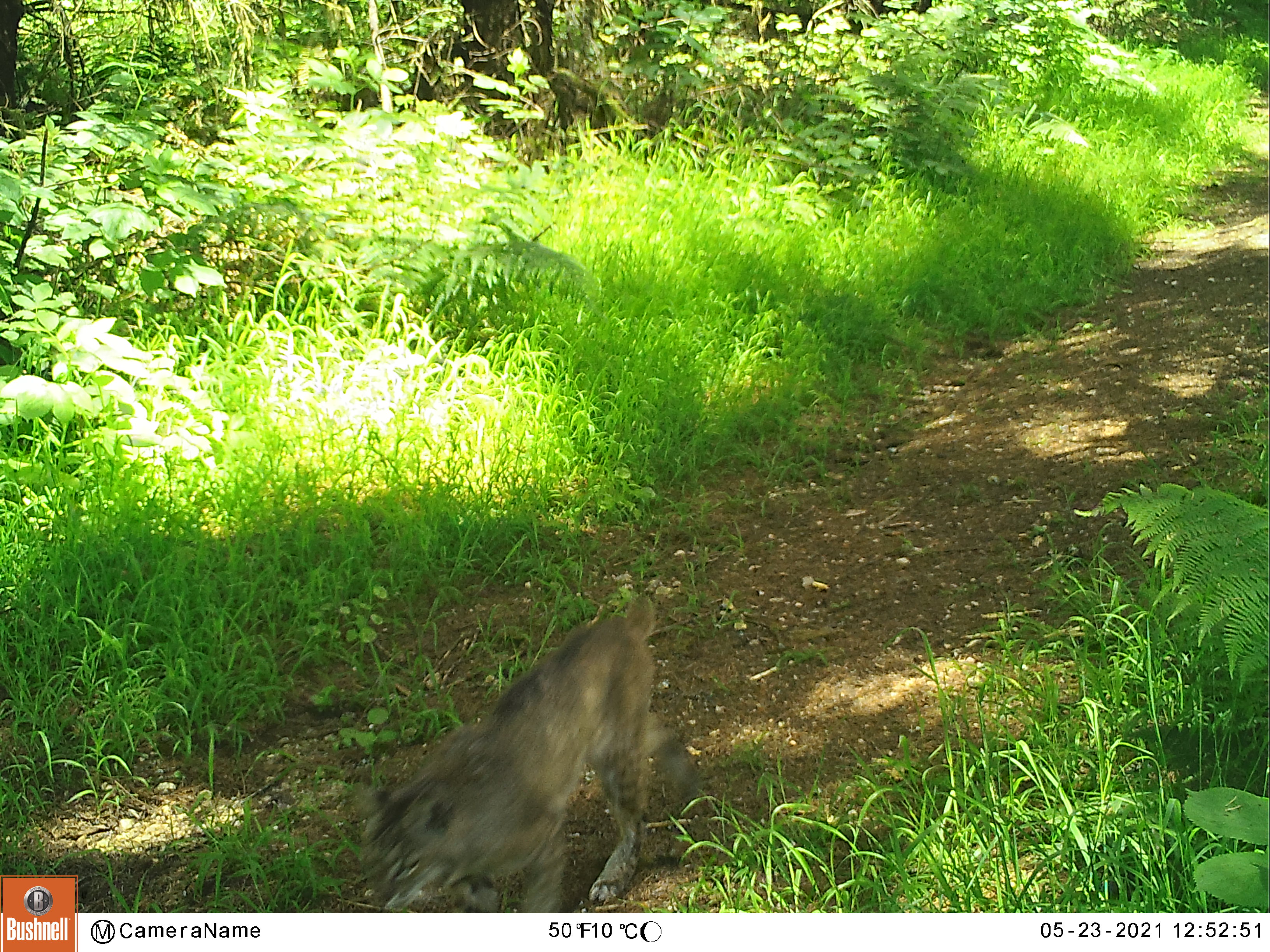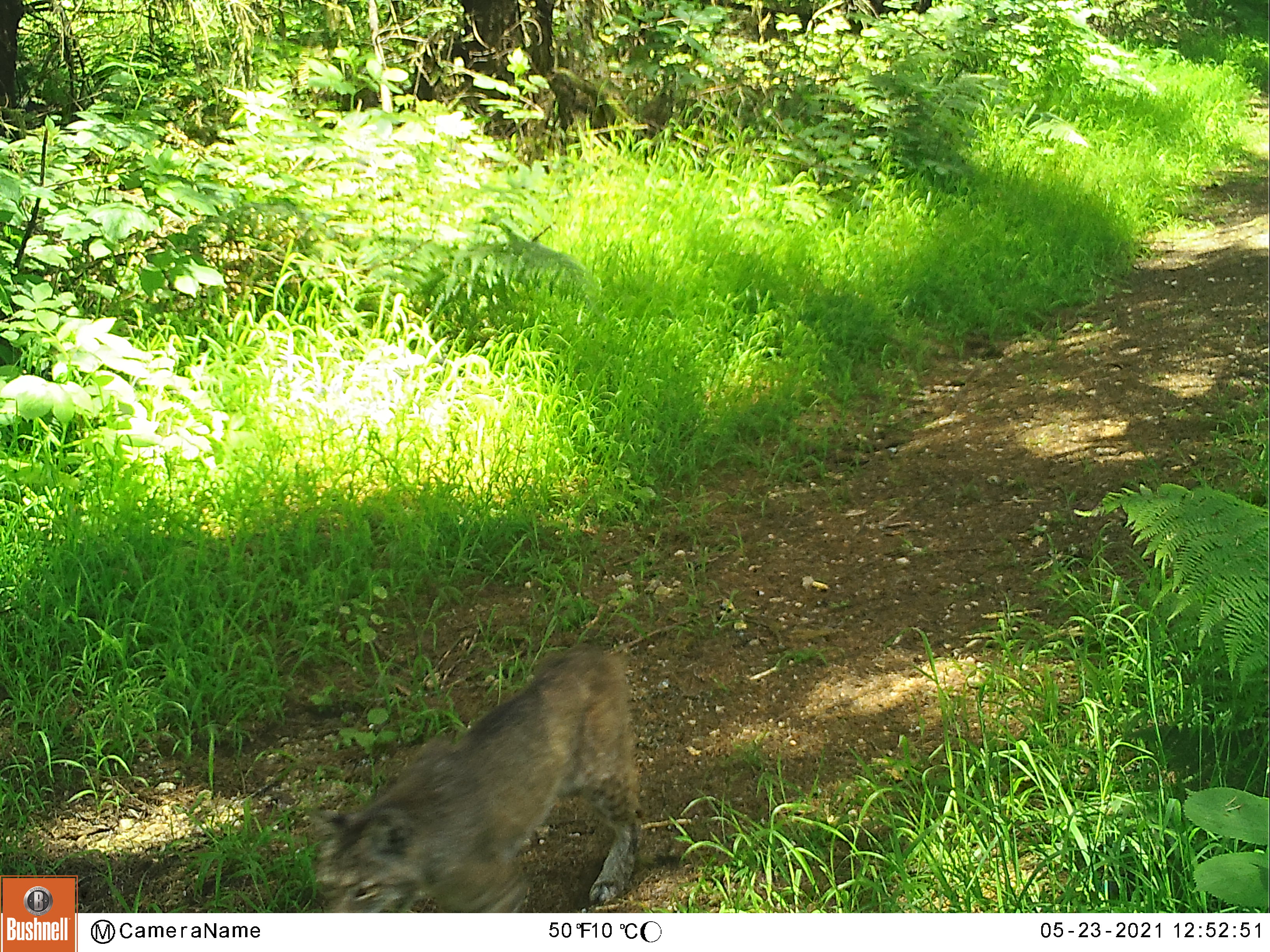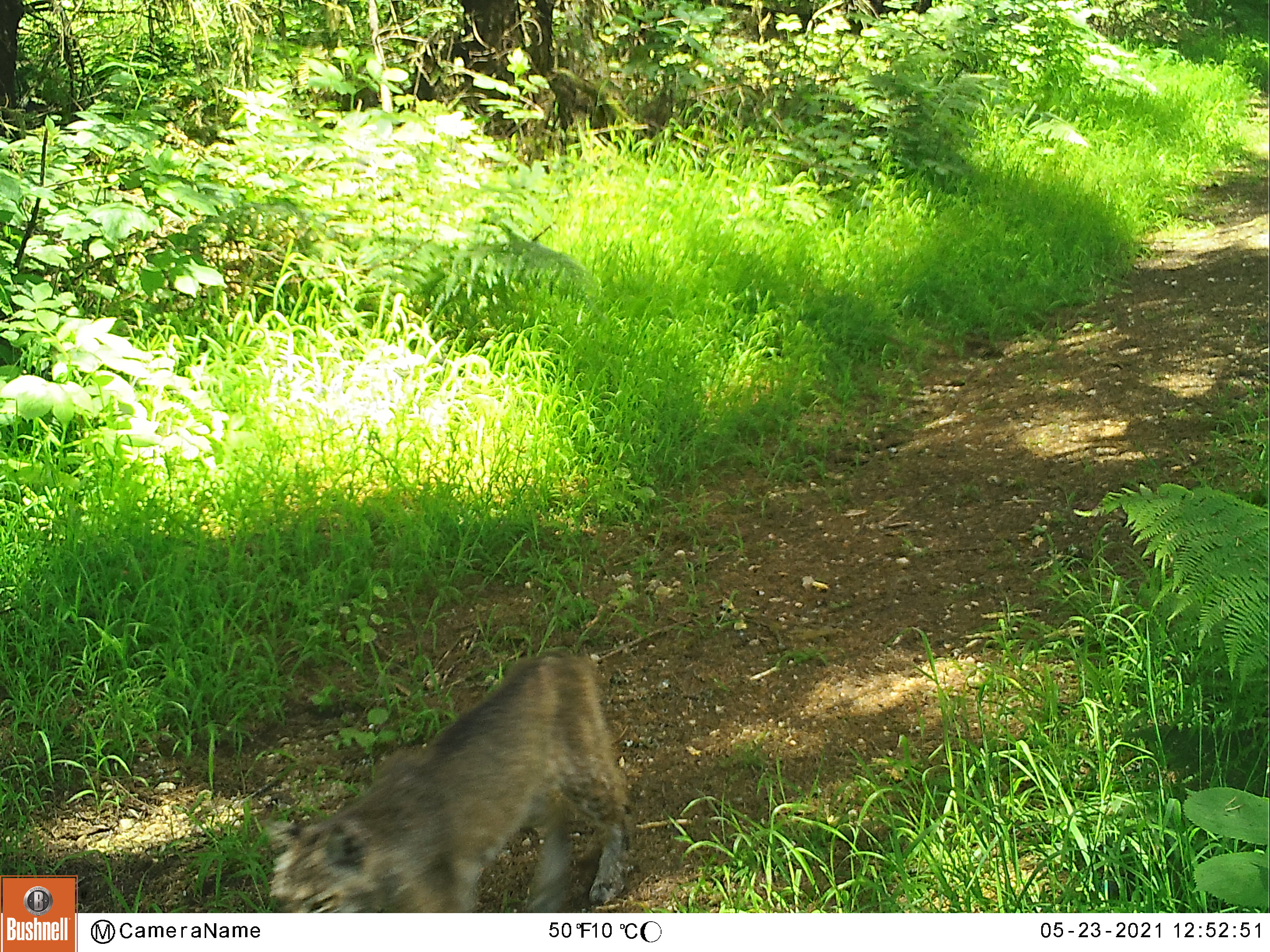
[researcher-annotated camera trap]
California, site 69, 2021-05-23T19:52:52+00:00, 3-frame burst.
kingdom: Animalia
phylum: Chordata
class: Mammalia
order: Carnivora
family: Felidae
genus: Lynx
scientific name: Lynx rufus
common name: bobcat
Bobcat (Lynx rufus).